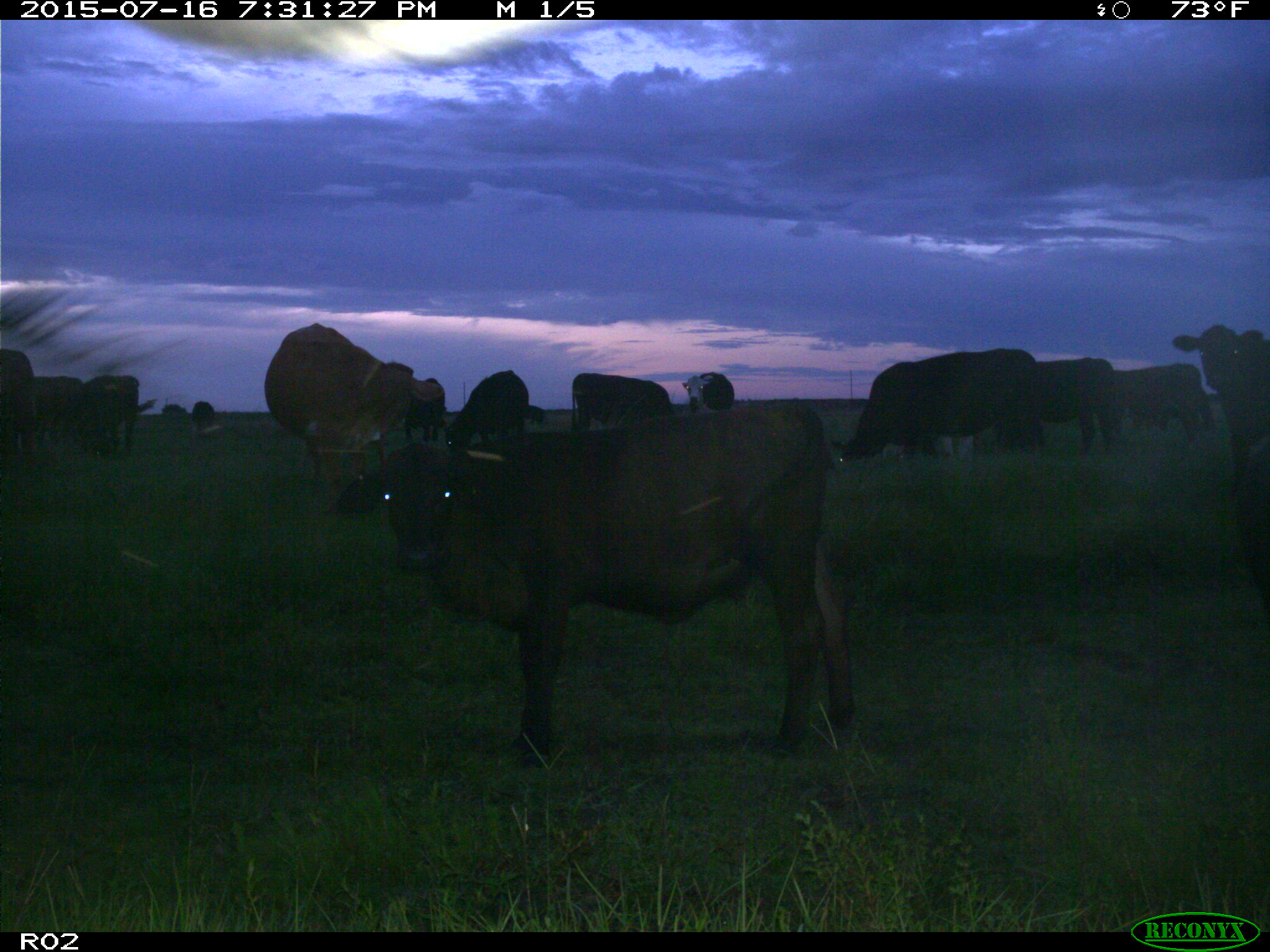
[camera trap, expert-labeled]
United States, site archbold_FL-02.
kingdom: Animalia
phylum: Chordata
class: Mammalia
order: Artiodactyla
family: Bovidae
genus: Bos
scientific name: Bos taurus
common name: domestic cow